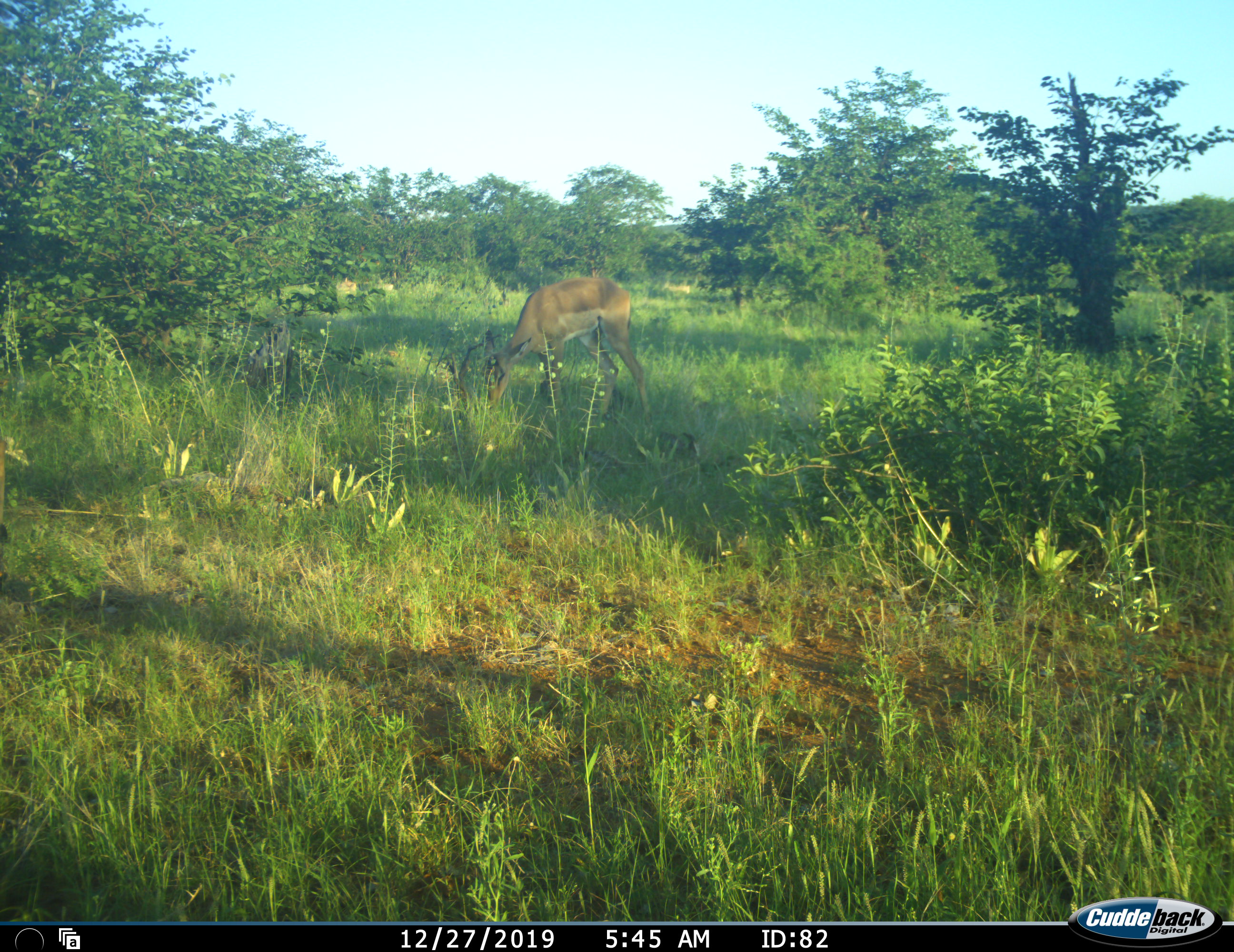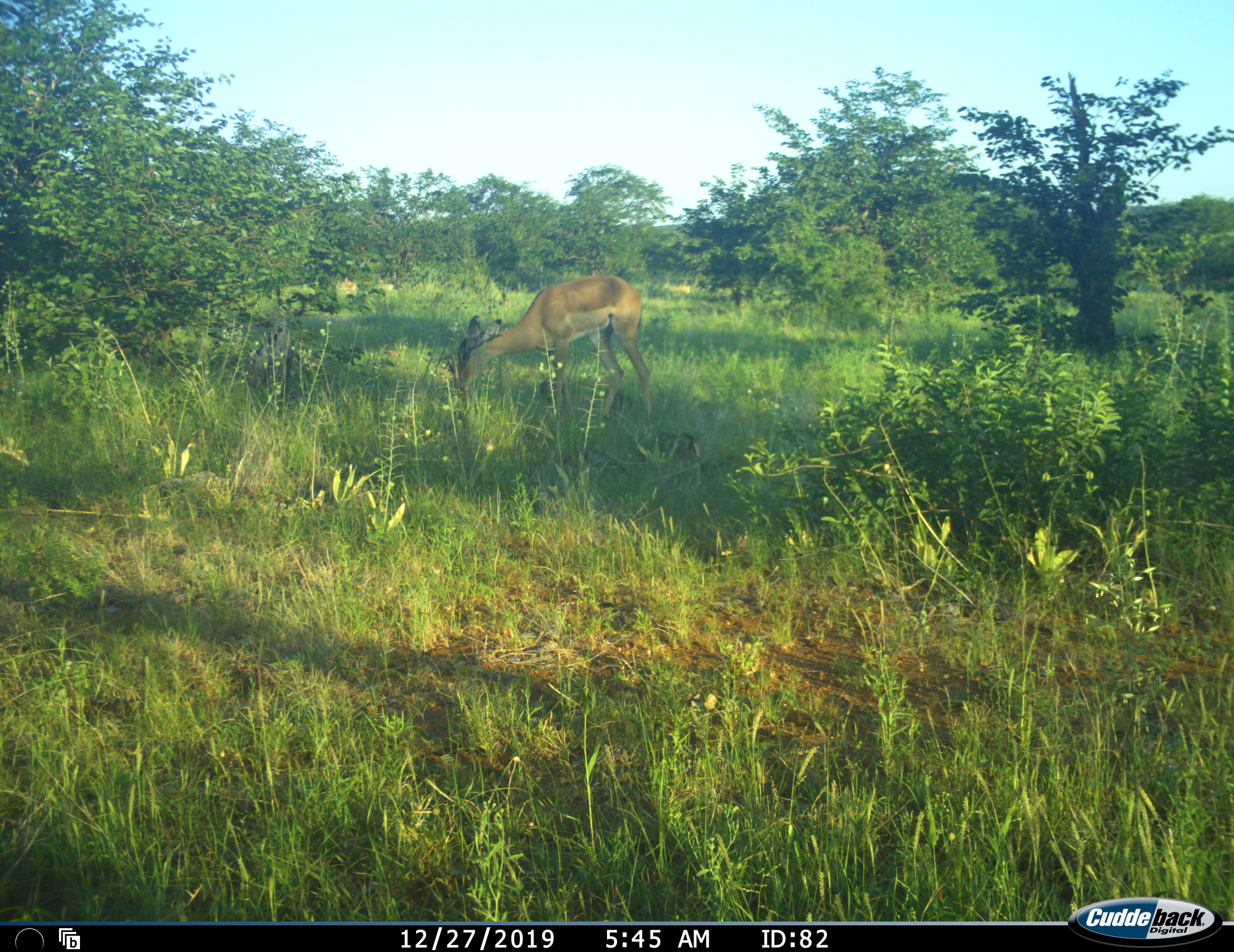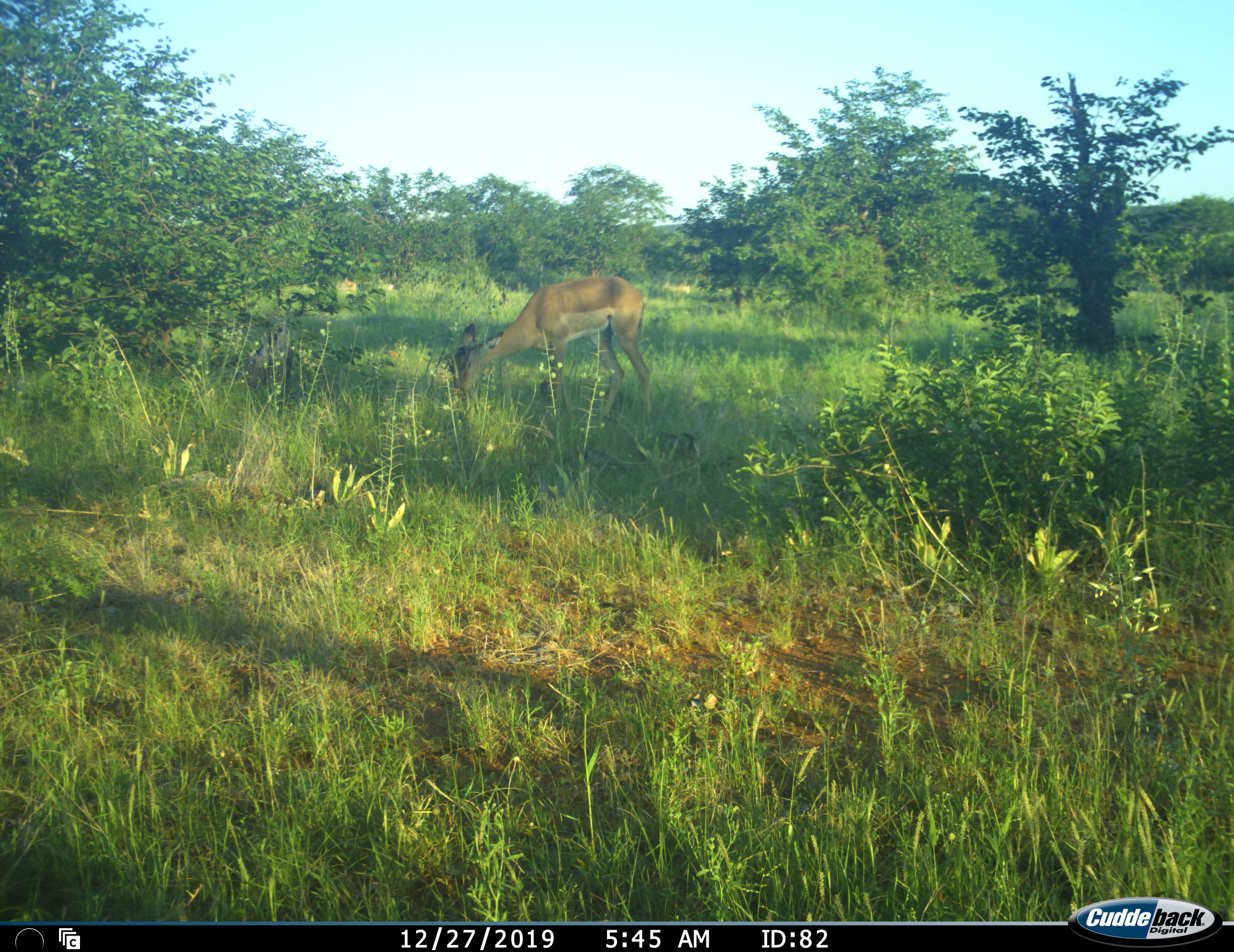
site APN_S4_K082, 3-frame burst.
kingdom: Animalia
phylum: Chordata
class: Mammalia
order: Artiodactyla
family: Bovidae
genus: Aepyceros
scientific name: Aepyceros melampus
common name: impala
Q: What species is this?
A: Impala (Aepyceros melampus).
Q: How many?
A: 1.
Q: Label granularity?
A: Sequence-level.